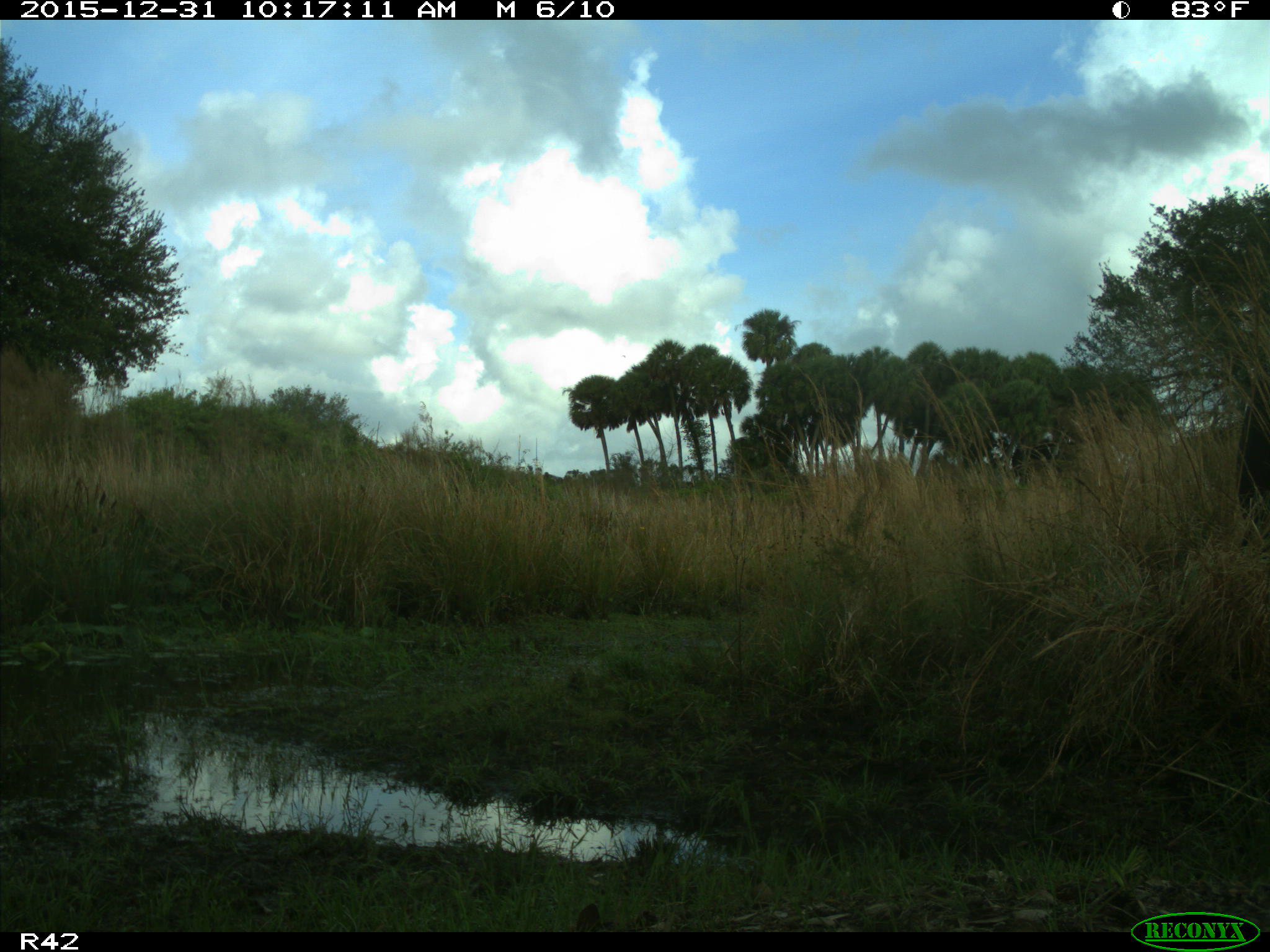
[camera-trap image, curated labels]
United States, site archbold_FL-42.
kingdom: Animalia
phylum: Chordata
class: Mammalia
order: Artiodactyla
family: Bovidae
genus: Bos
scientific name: Bos taurus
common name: domestic cow